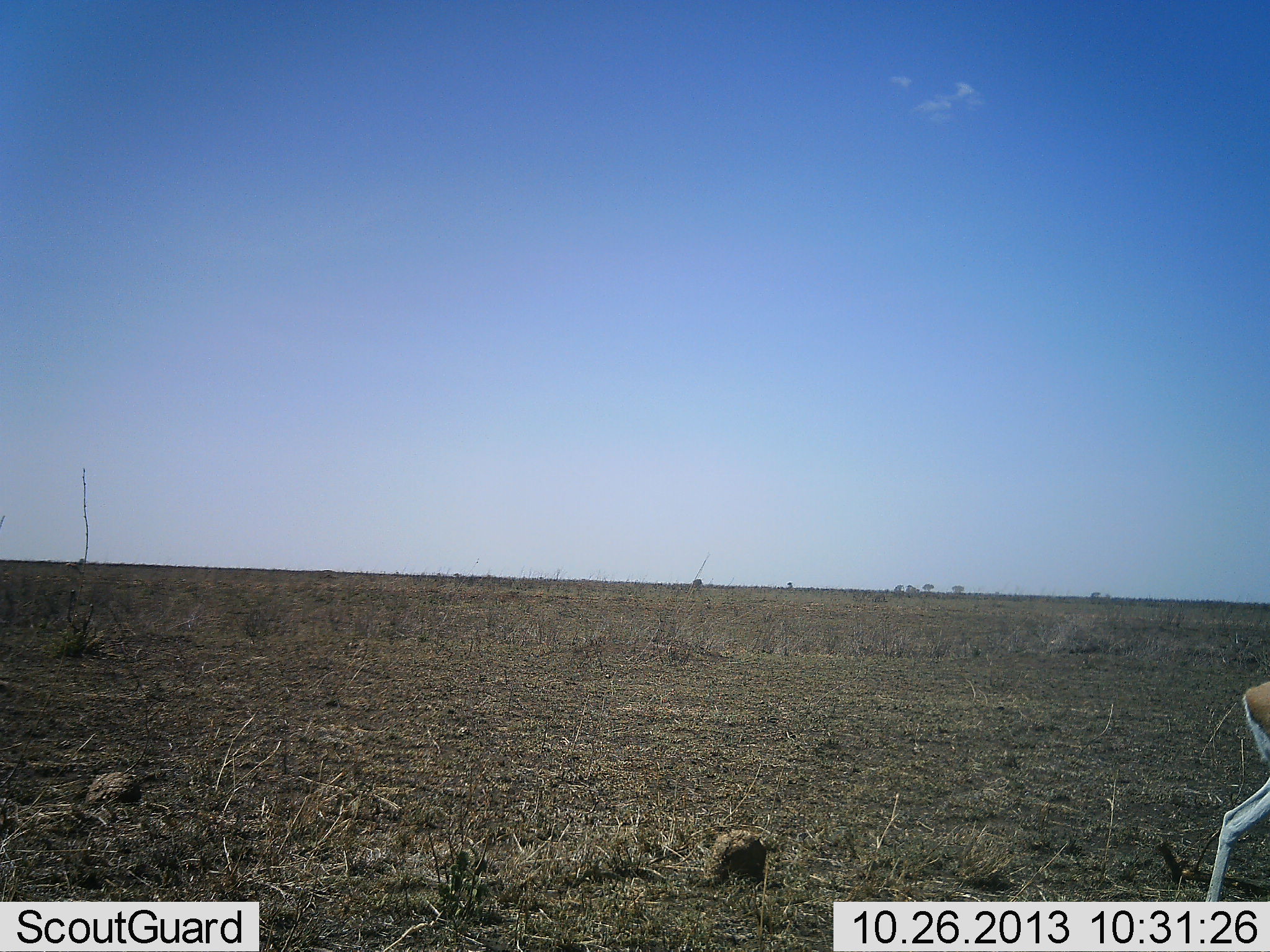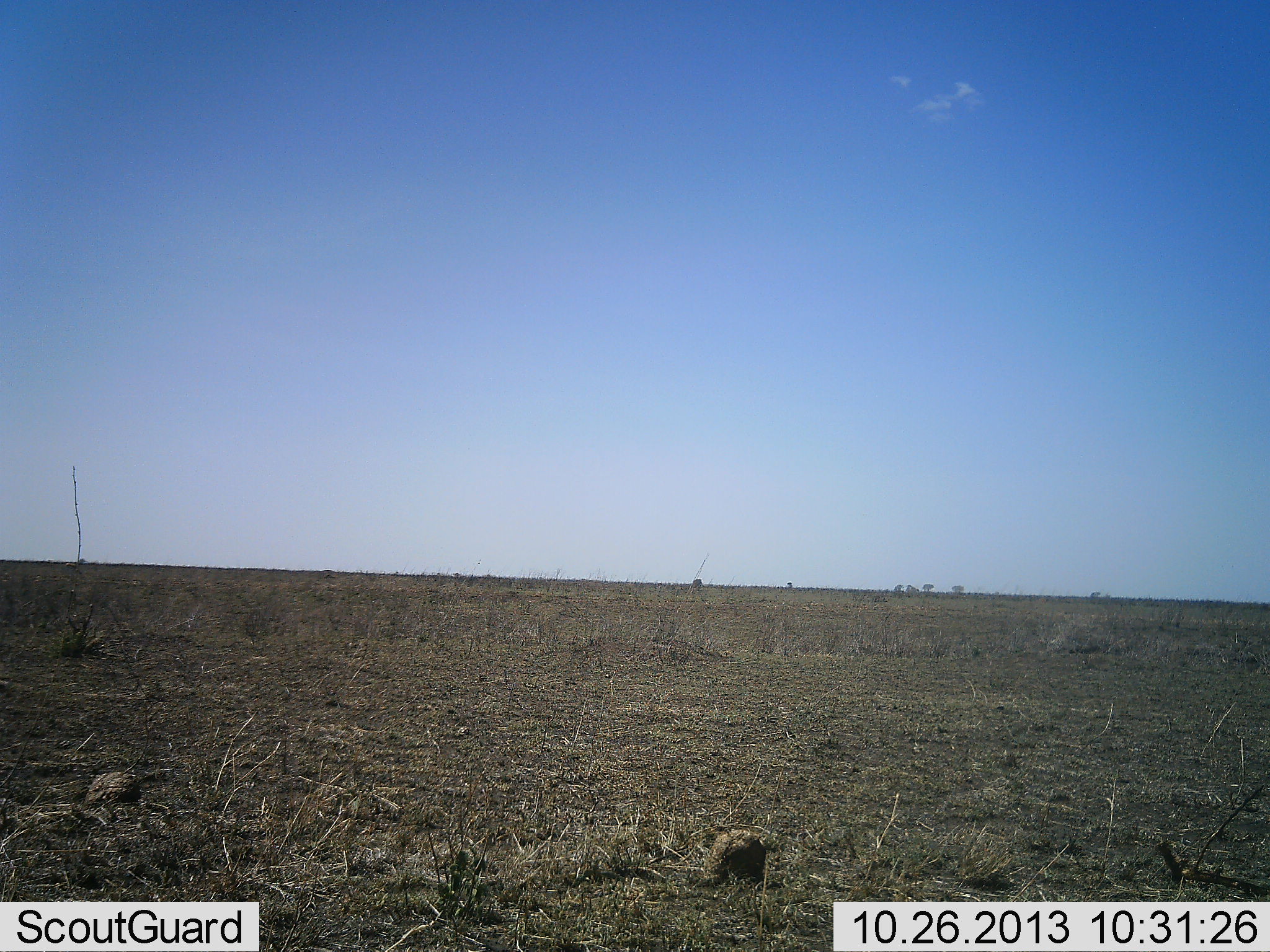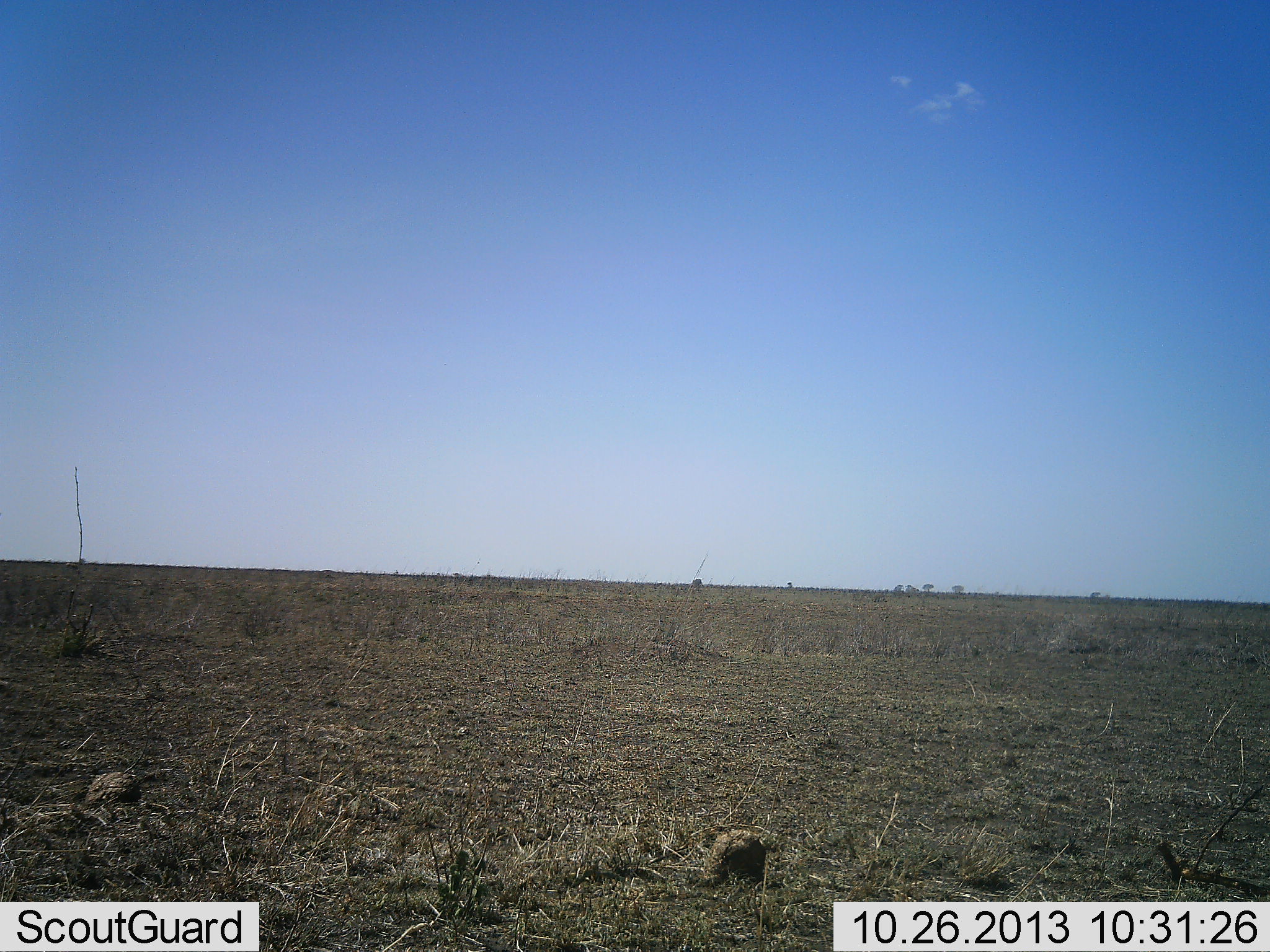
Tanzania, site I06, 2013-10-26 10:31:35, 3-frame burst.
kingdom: Animalia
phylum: Chordata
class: Mammalia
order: Artiodactyla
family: Bovidae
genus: Eudorcas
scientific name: Eudorcas thomsonii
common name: thomson's gazelle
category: gazellethomsons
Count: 1.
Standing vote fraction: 15%.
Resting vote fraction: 0%.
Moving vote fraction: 85%.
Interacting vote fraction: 0%.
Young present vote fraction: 0%.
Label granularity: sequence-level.